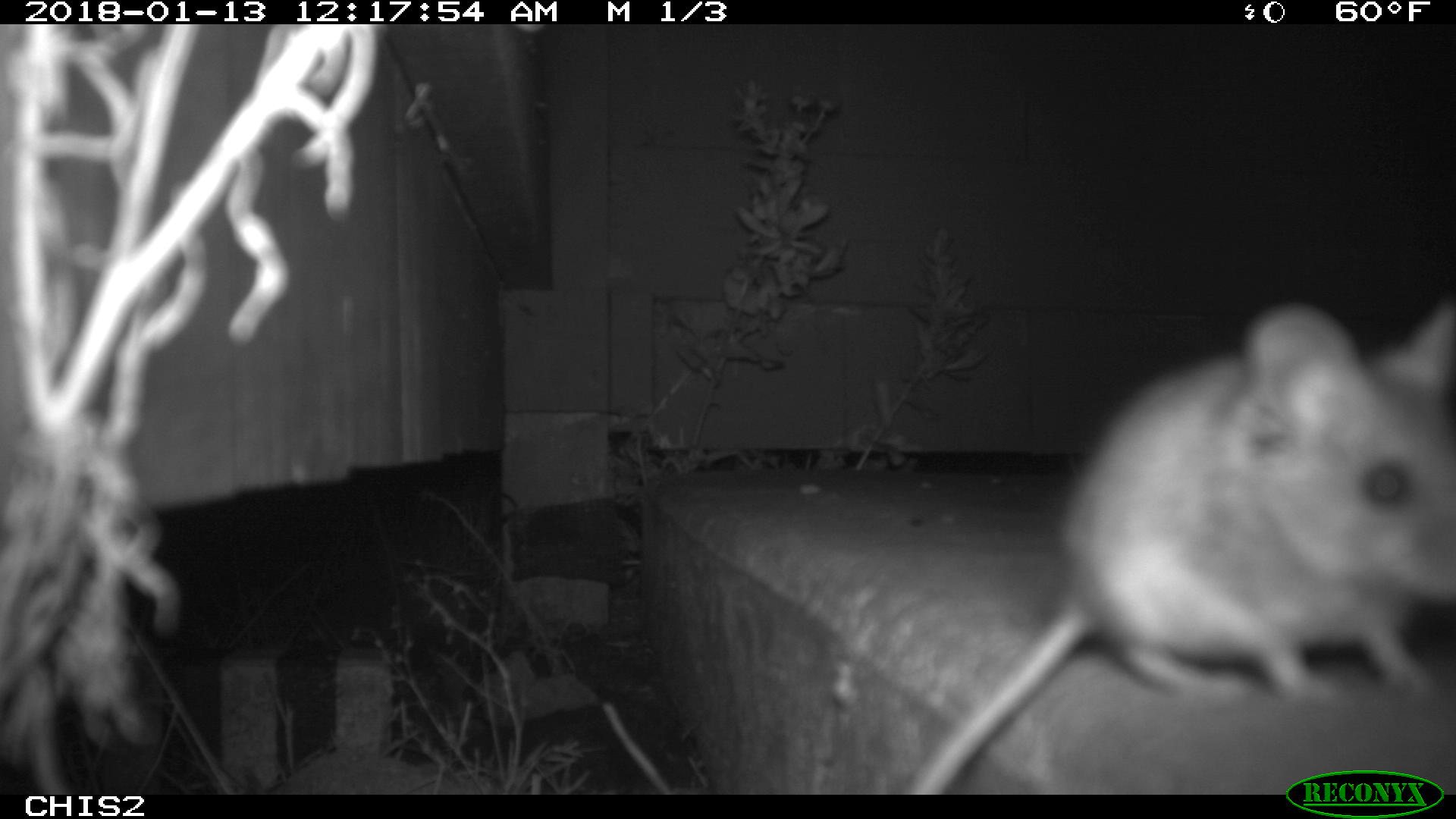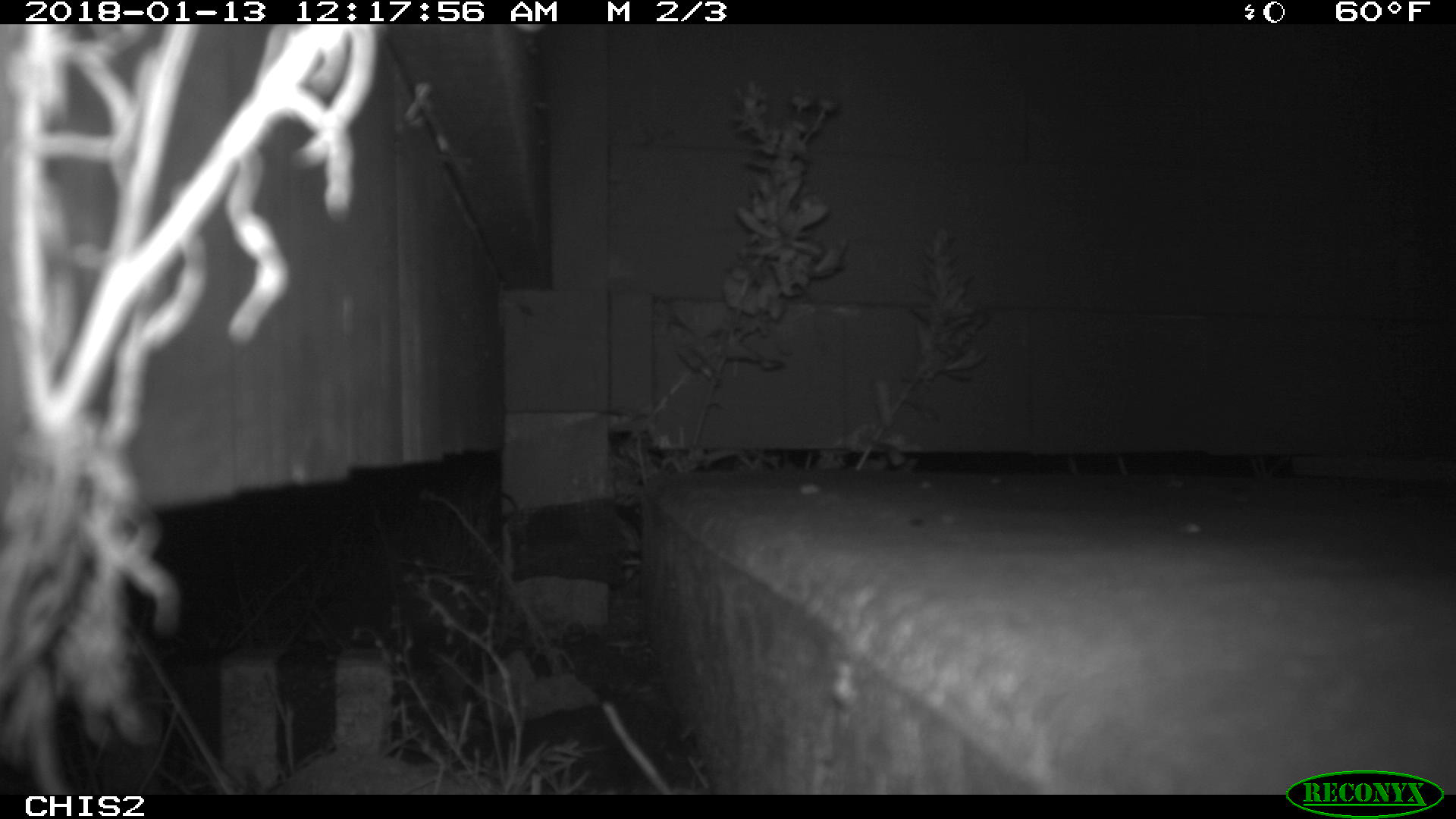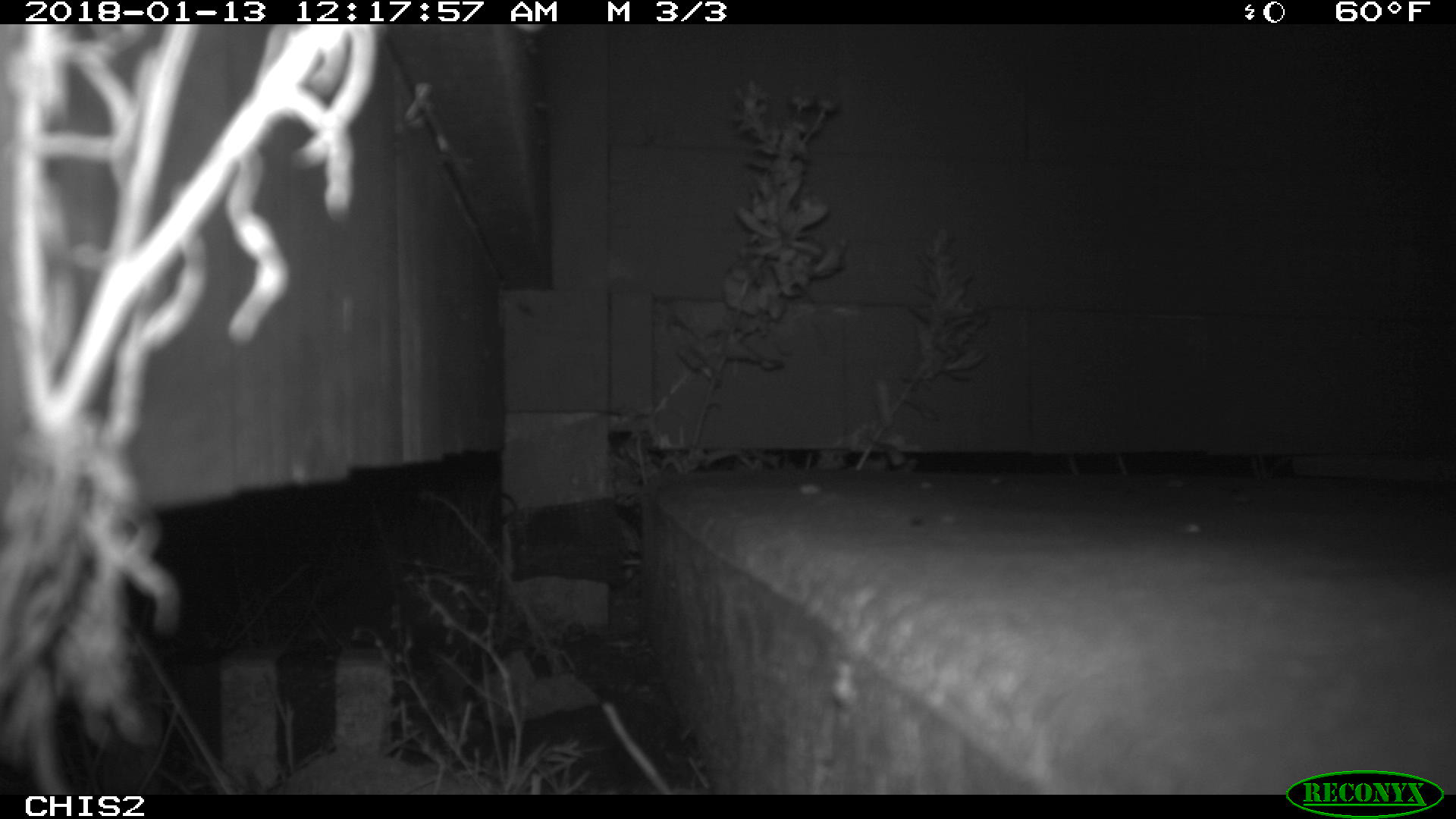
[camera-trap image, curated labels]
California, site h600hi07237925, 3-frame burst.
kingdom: Animalia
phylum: Chordata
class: Mammalia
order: Rodentia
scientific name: Rodentia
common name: rodent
Rodent (Rodentia).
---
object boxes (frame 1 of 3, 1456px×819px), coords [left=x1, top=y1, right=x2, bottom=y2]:
rodent: [left=906, top=298, right=1452, bottom=792]